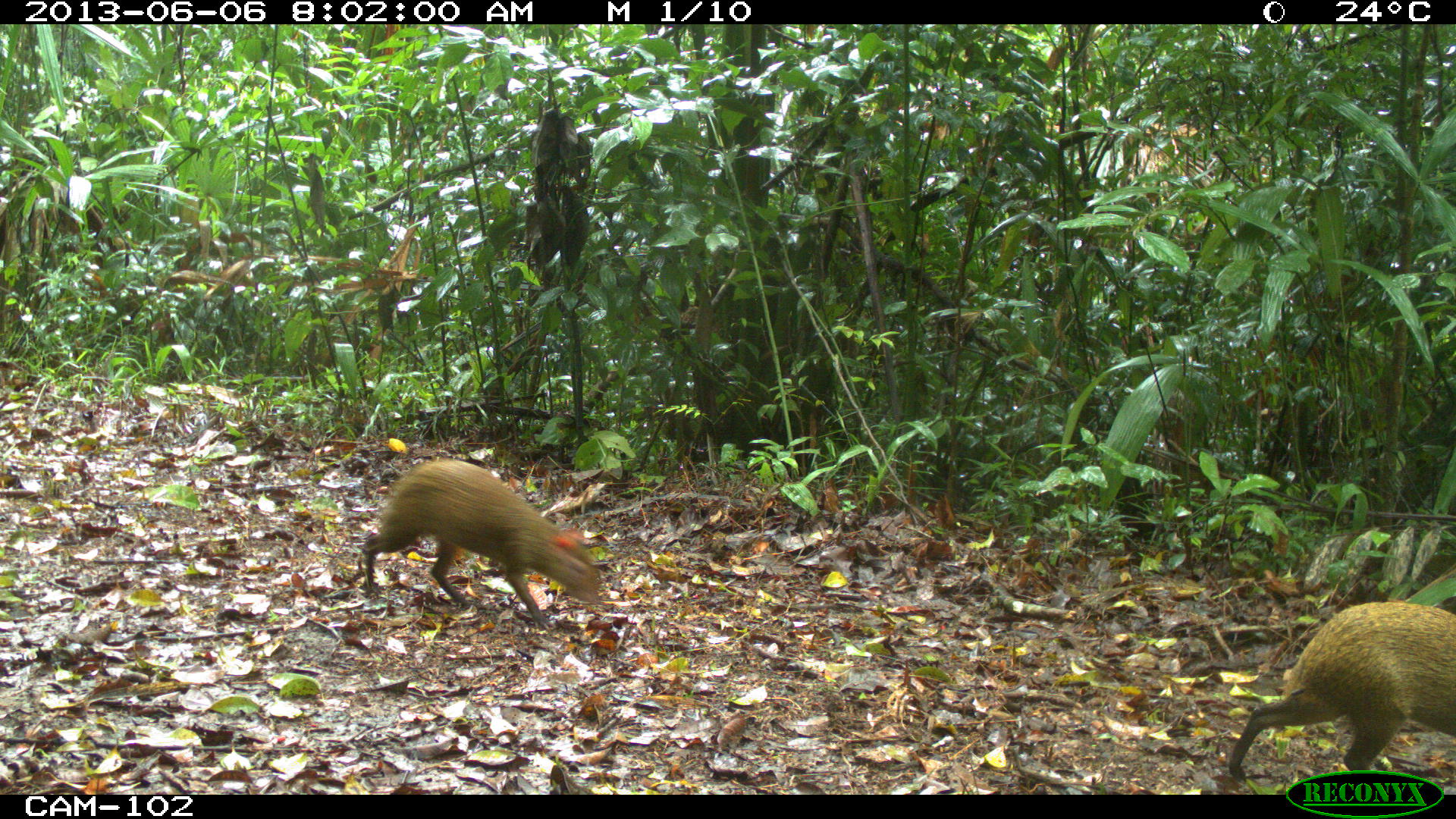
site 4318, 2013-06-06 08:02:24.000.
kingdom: Animalia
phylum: Chordata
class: Mammalia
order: Rodentia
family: Dasyproctidae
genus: Dasyprocta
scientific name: Dasyprocta punctata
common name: central american agouti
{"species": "Dasyprocta punctata (central american agouti)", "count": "2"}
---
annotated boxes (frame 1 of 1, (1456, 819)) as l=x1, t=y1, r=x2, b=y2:
dasyprocta punctata: l=1226, t=598, r=1456, b=783; l=358, t=454, r=600, b=627